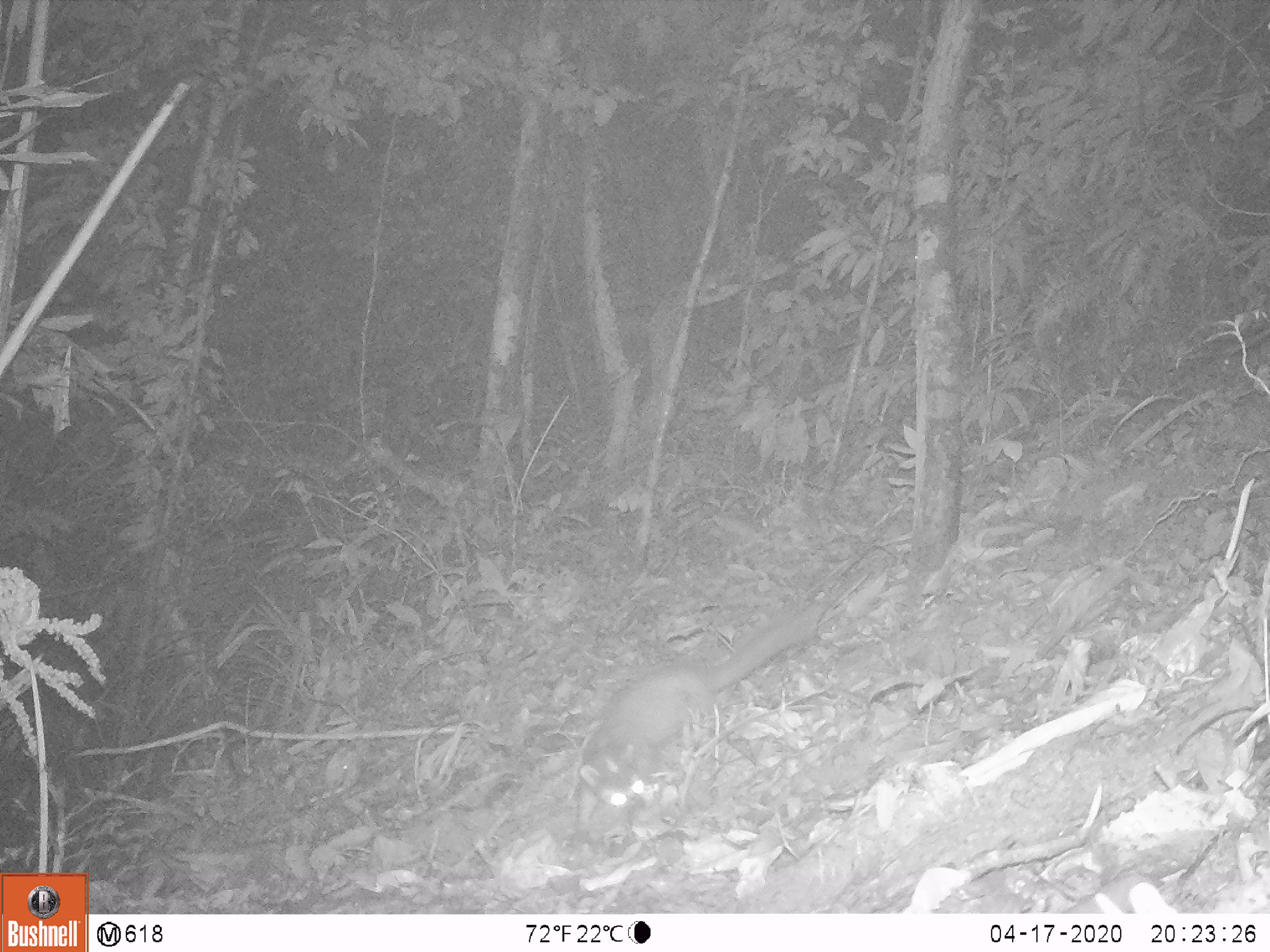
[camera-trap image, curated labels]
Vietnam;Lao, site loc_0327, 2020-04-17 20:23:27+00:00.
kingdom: Animalia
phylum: Chordata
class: Mammalia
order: Carnivora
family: Mustelidae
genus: Melogale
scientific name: Melogale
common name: ferret badger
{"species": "ferret badger (Melogale)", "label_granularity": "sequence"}